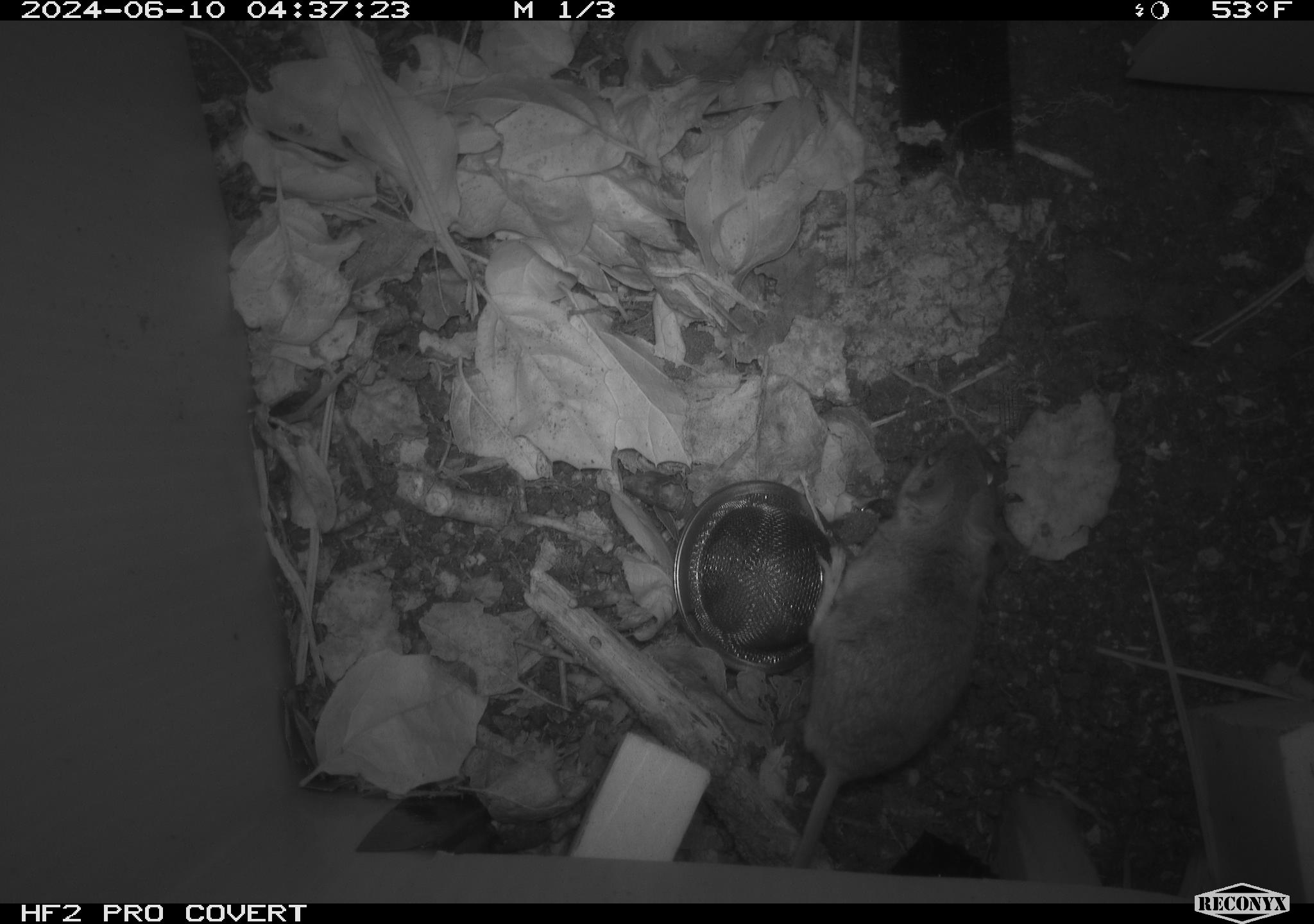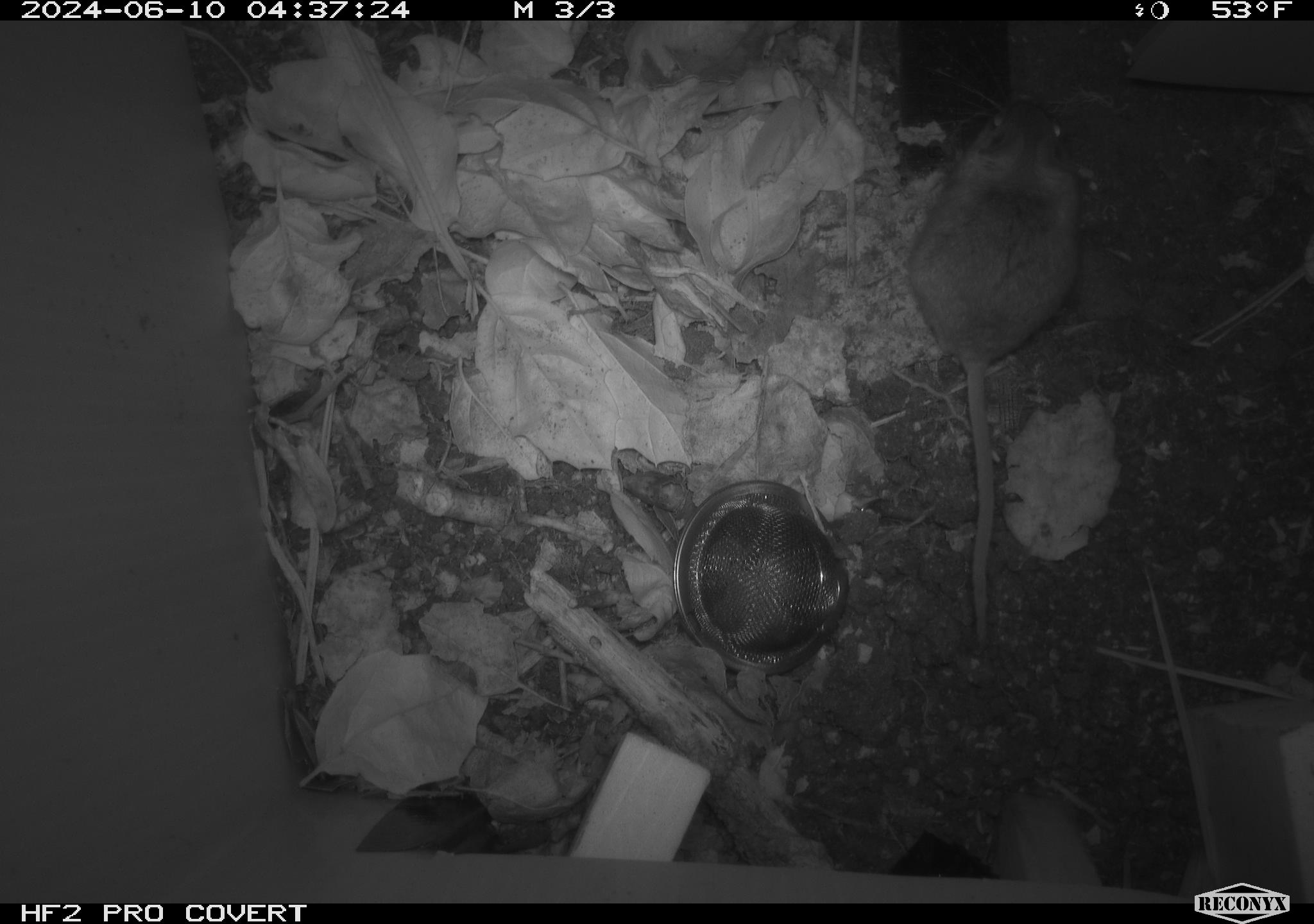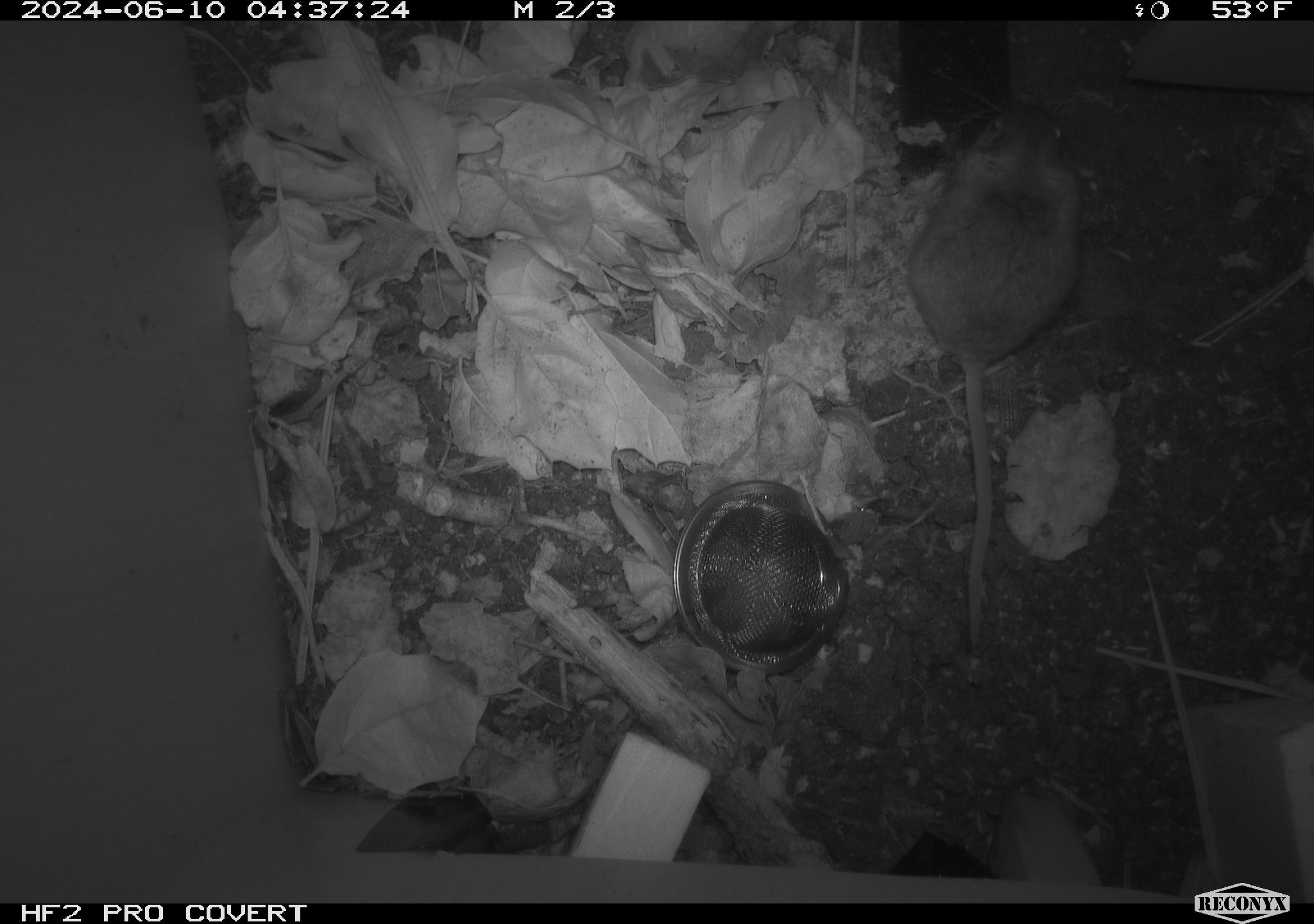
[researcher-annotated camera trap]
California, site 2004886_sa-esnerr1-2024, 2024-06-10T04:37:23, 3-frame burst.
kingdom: Animalia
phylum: Chordata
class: Mammalia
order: Rodentia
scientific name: Rodentia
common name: rodent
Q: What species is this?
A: Rodent (Rodentia).